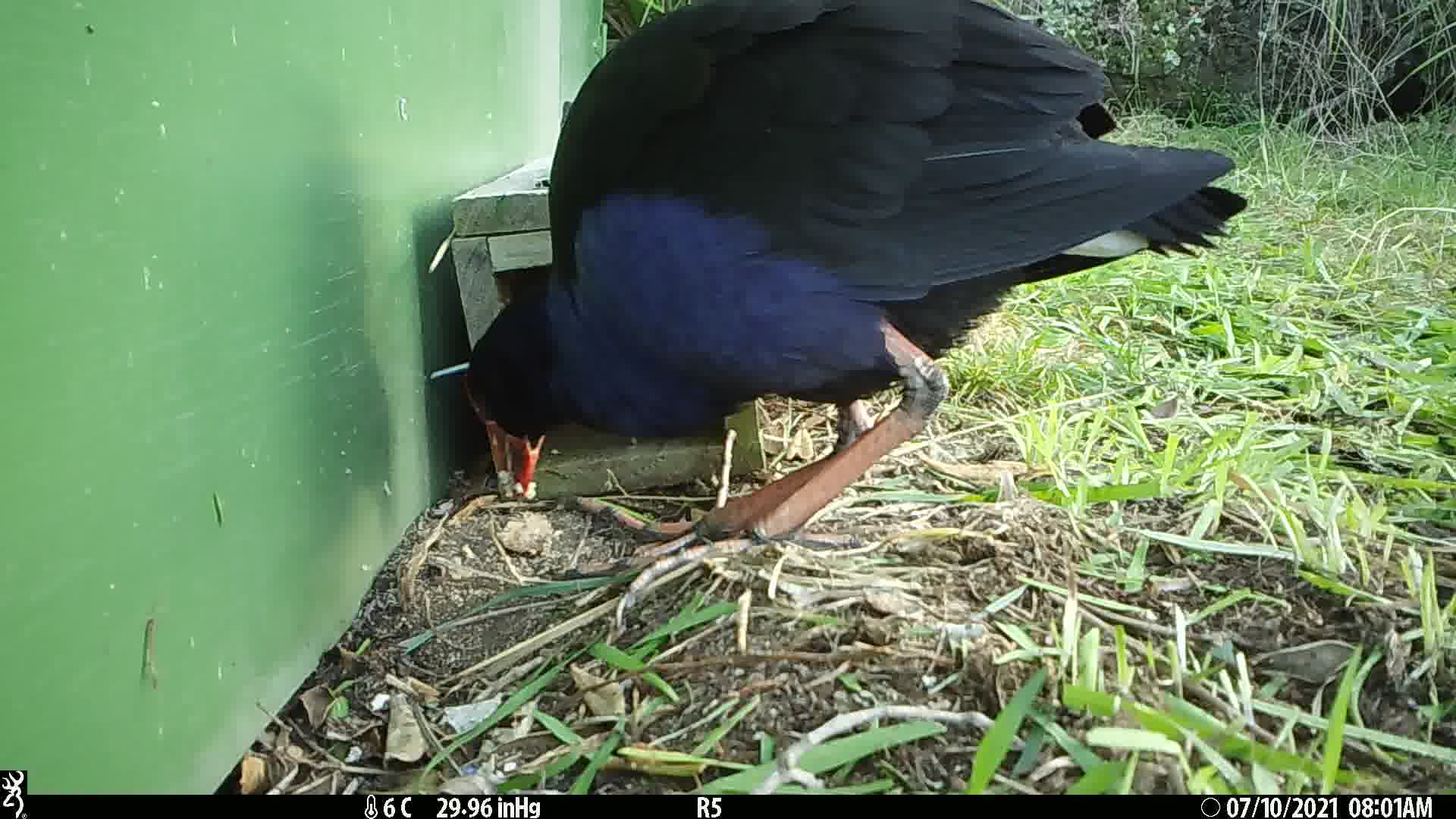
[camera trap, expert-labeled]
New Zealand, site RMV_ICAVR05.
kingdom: Animalia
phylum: Chordata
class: Aves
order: Gruiformes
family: Rallidae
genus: Porphyrio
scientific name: Porphyrio melanotus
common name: australasian swamphen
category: pukeko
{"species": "pukeko (australasian swamphen) (Porphyrio melanotus)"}